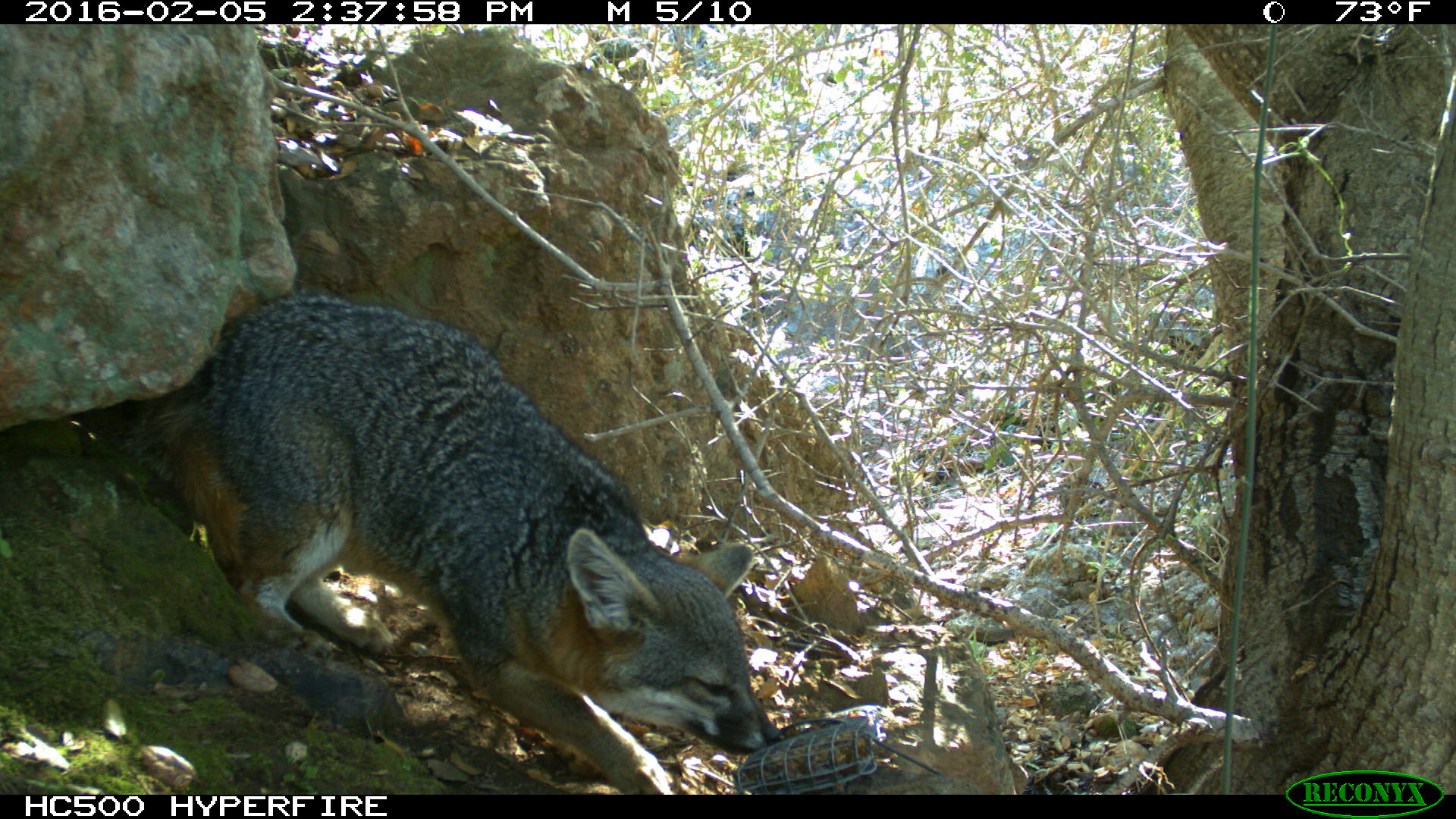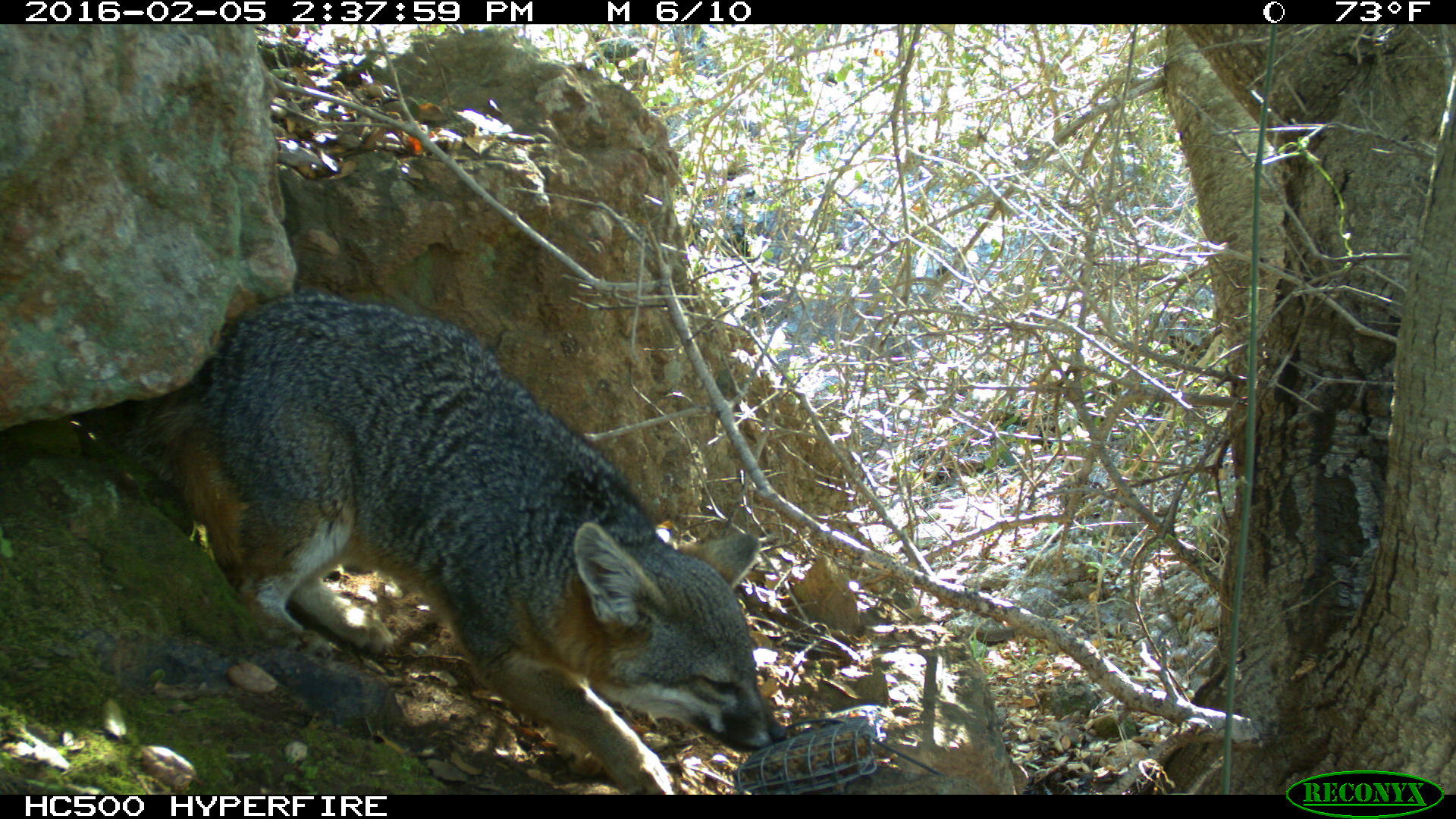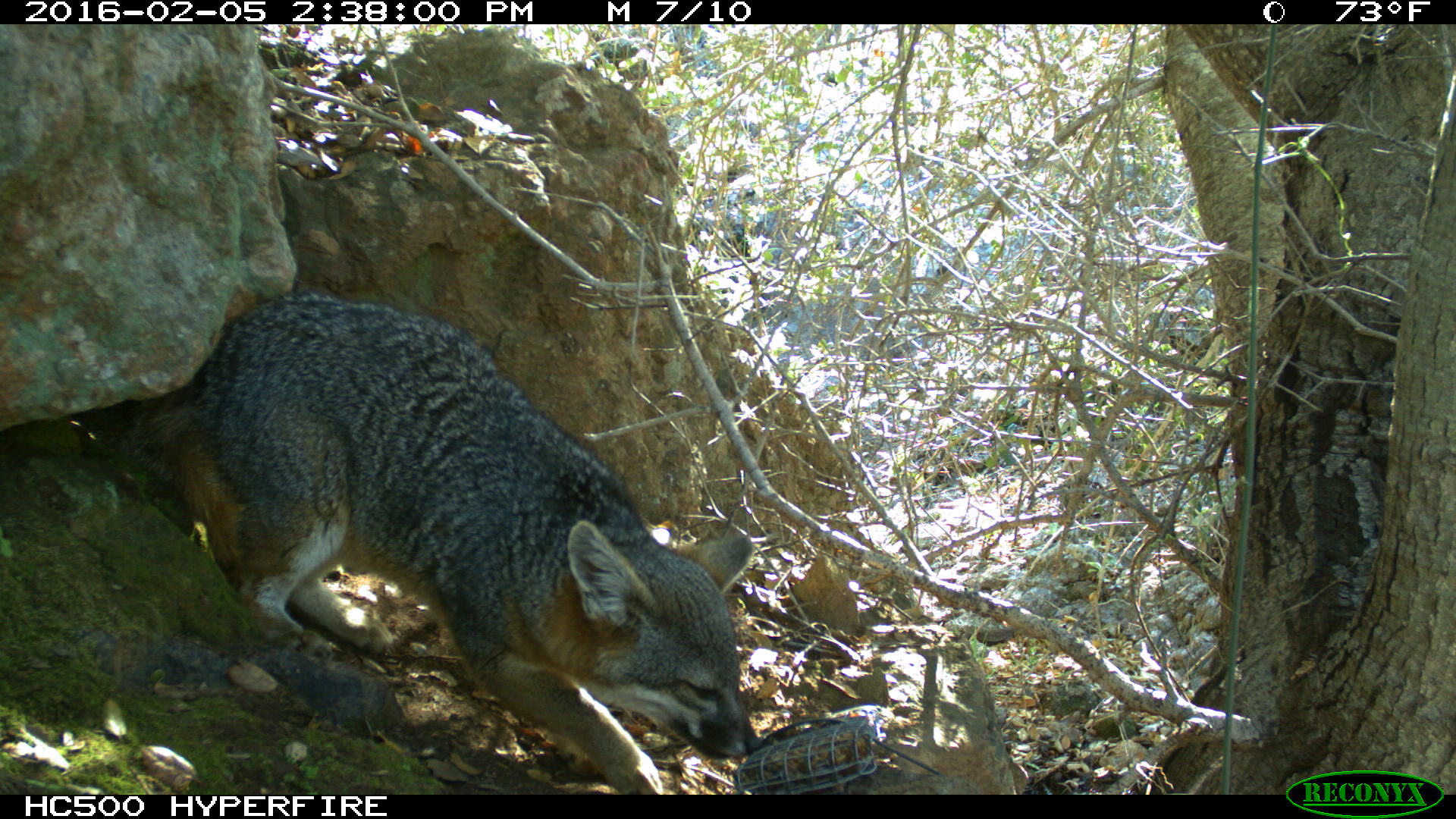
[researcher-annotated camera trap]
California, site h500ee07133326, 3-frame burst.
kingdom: Animalia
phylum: Chordata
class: Mammalia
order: Carnivora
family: Canidae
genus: Urocyon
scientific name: Urocyon littoralis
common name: island fox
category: fox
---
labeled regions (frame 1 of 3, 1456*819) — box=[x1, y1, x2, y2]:
fox: box=[145, 293, 781, 794]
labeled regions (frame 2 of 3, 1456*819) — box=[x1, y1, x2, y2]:
fox: box=[132, 293, 790, 795]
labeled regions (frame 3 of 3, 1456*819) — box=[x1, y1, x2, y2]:
fox: box=[118, 293, 763, 795]